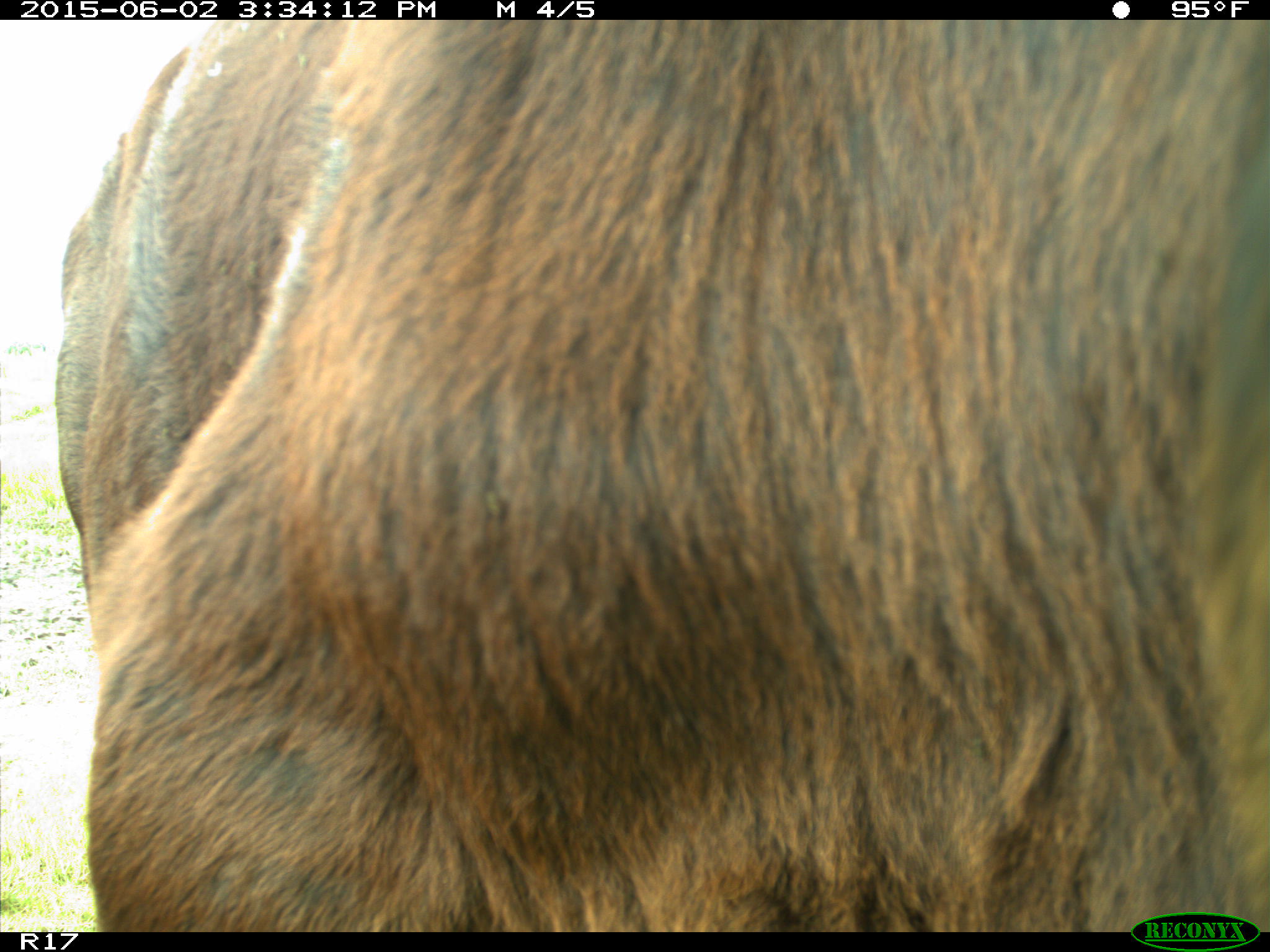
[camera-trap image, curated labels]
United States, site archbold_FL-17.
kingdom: Animalia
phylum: Chordata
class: Mammalia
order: Artiodactyla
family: Bovidae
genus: Bos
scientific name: Bos taurus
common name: domestic cow